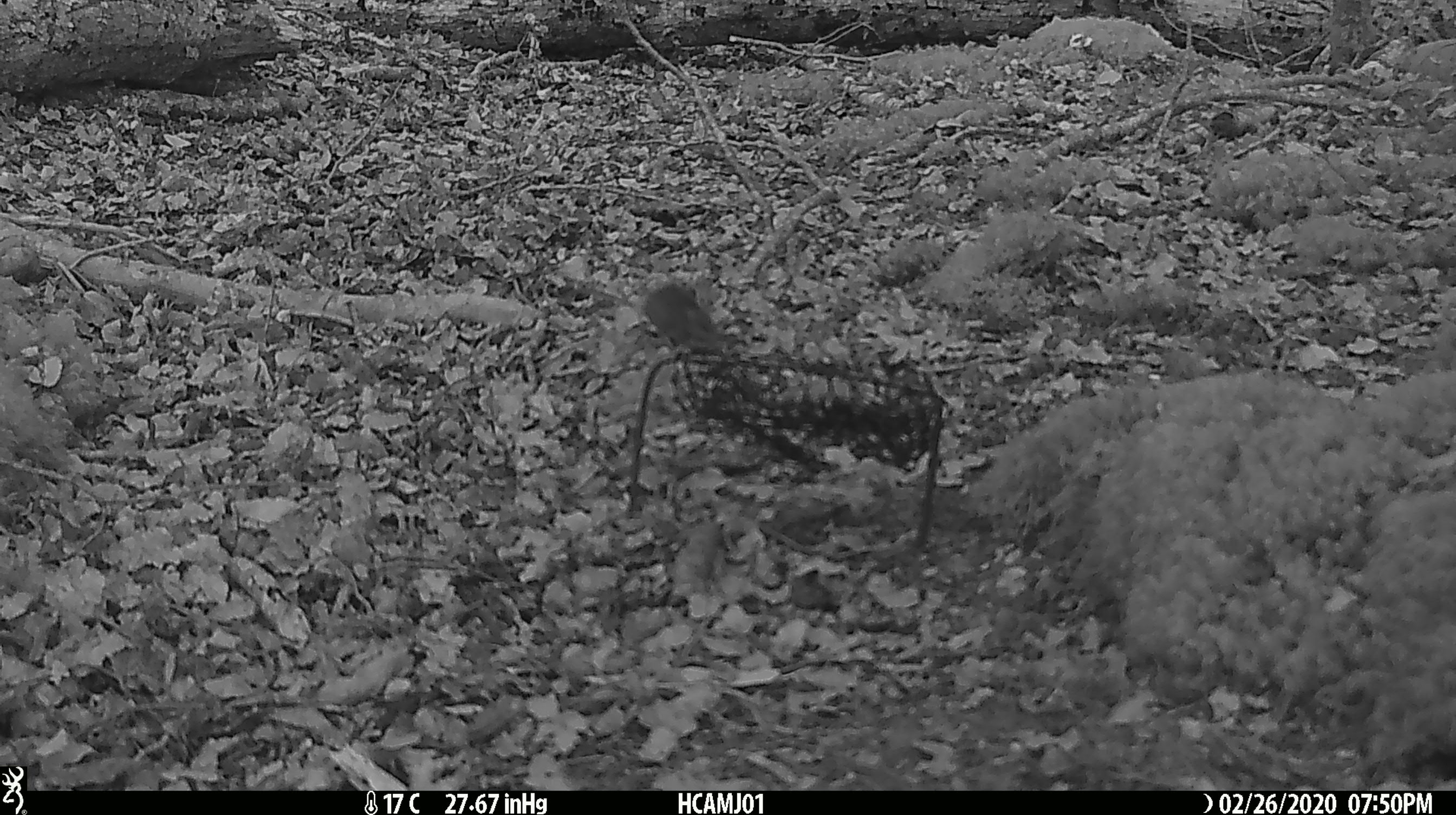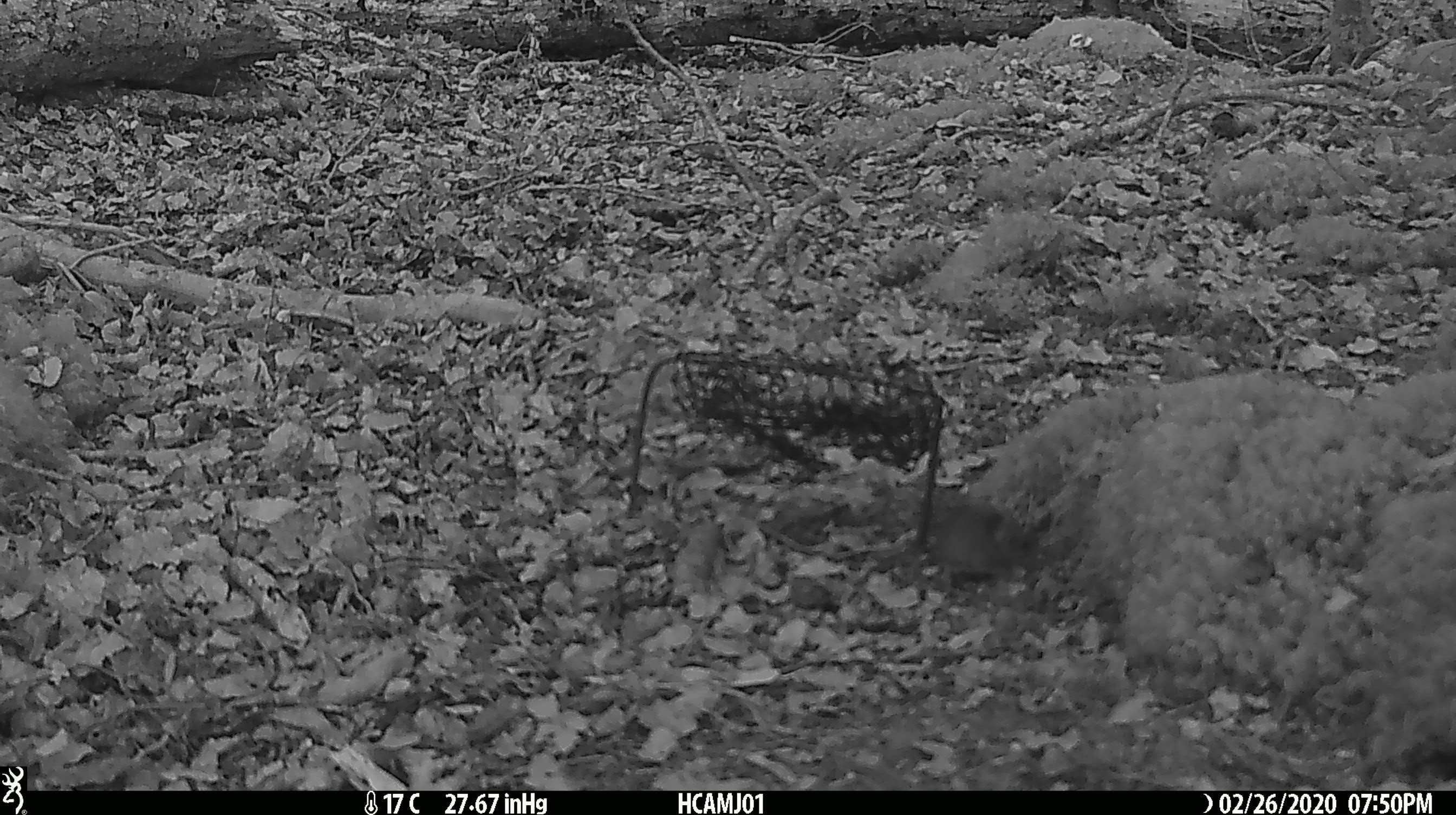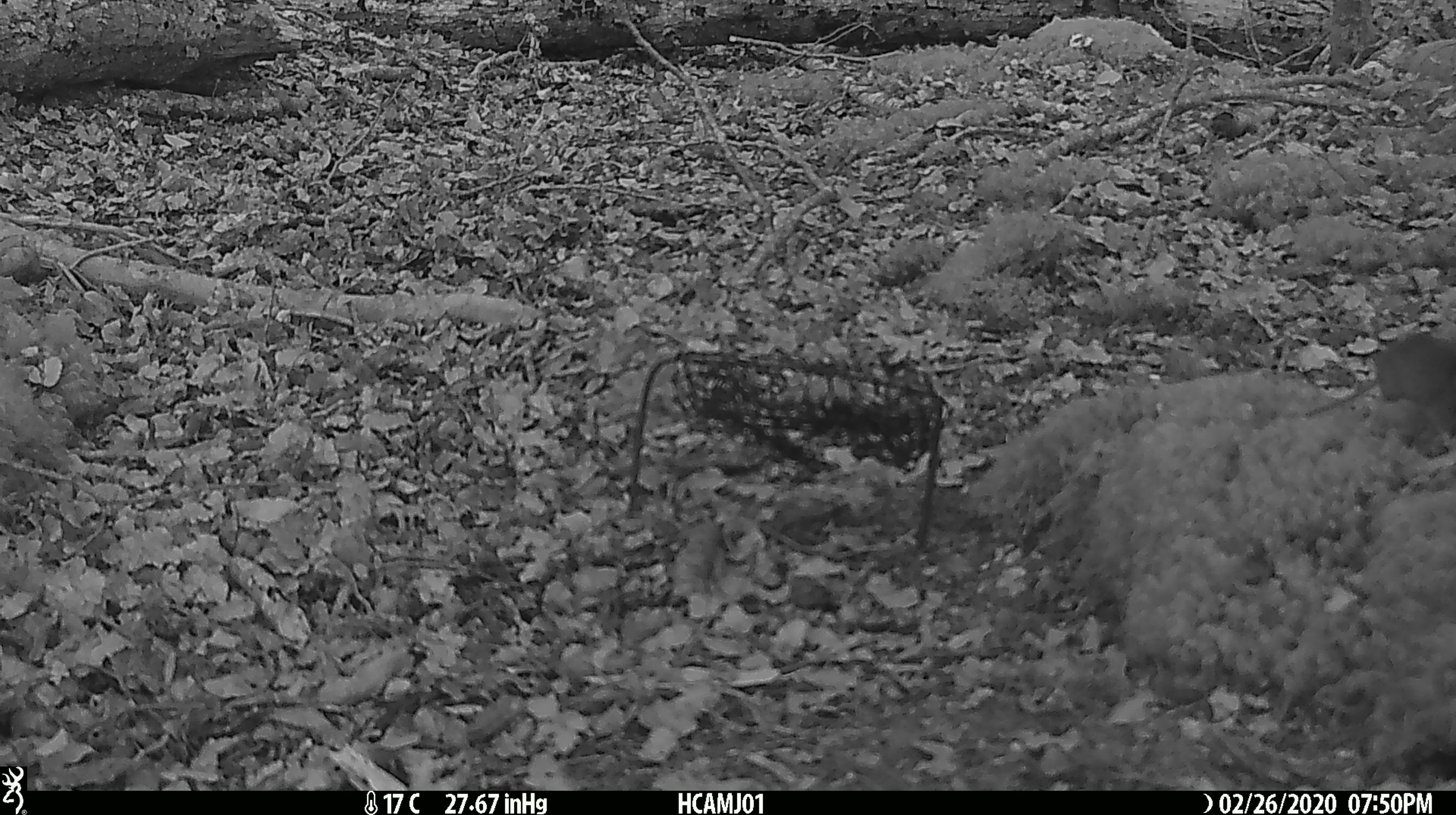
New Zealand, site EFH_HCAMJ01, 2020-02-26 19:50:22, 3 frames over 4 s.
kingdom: Animalia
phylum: Chordata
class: Mammalia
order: Rodentia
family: Muridae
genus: Mus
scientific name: Mus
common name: mouse